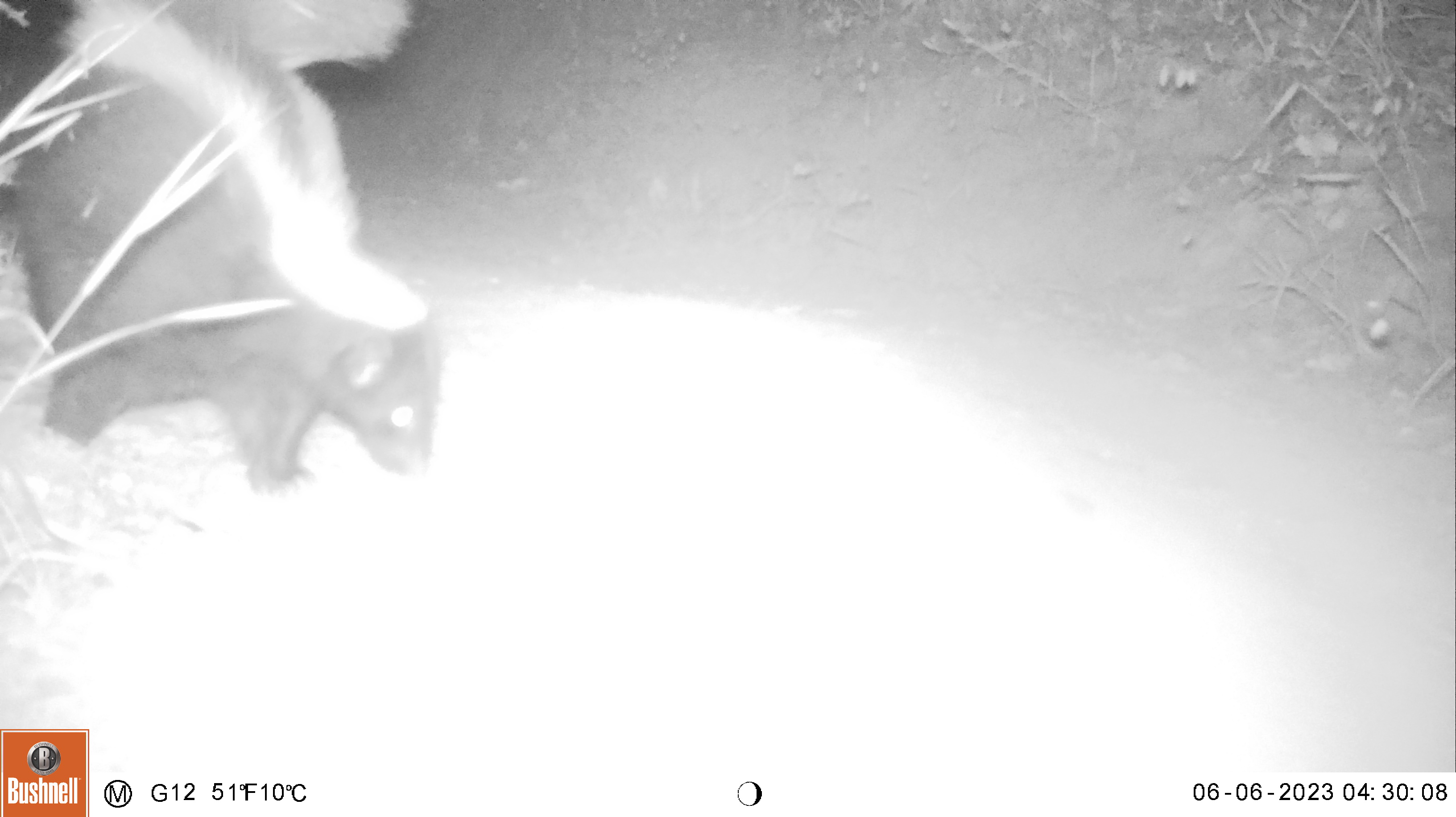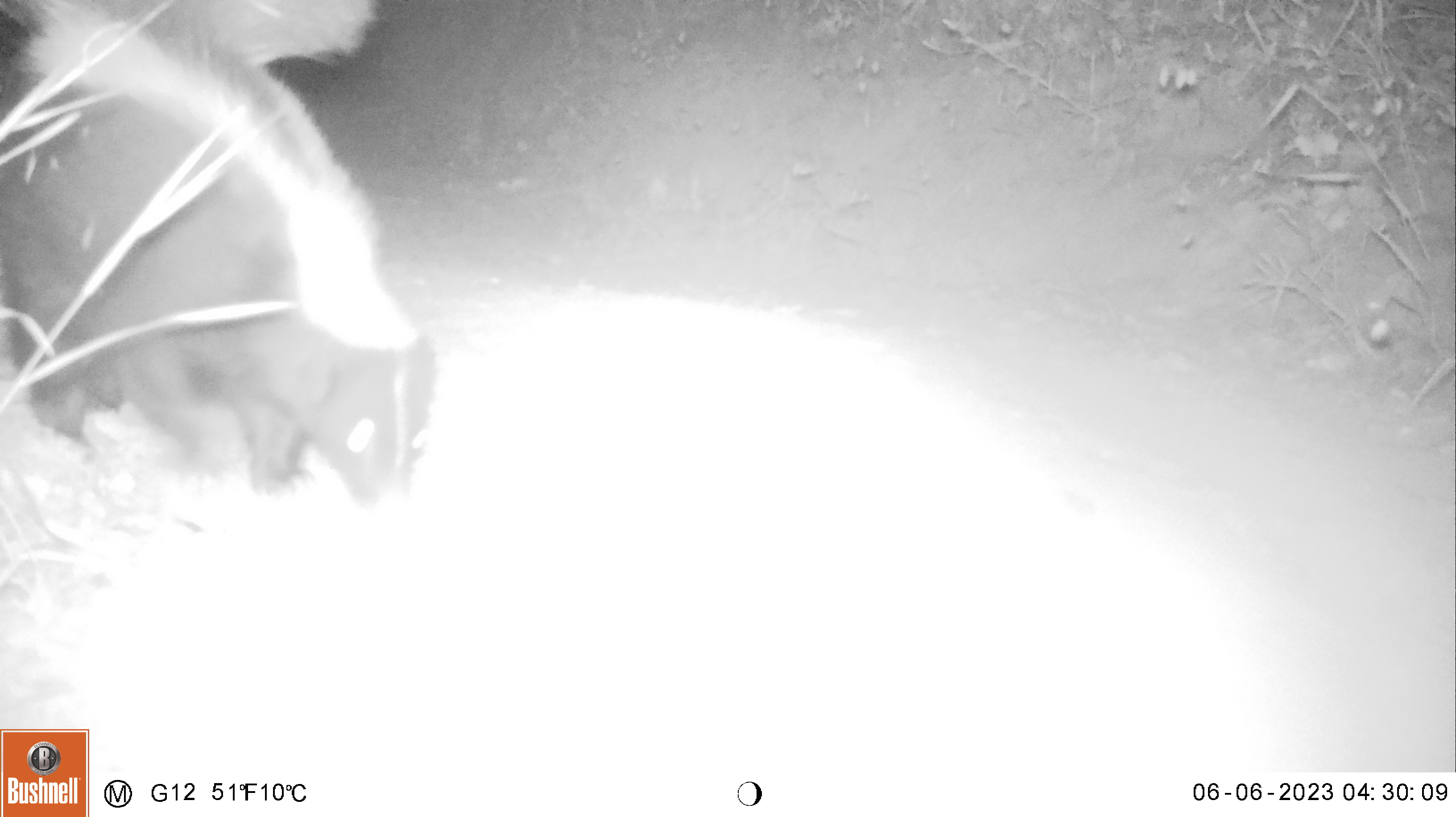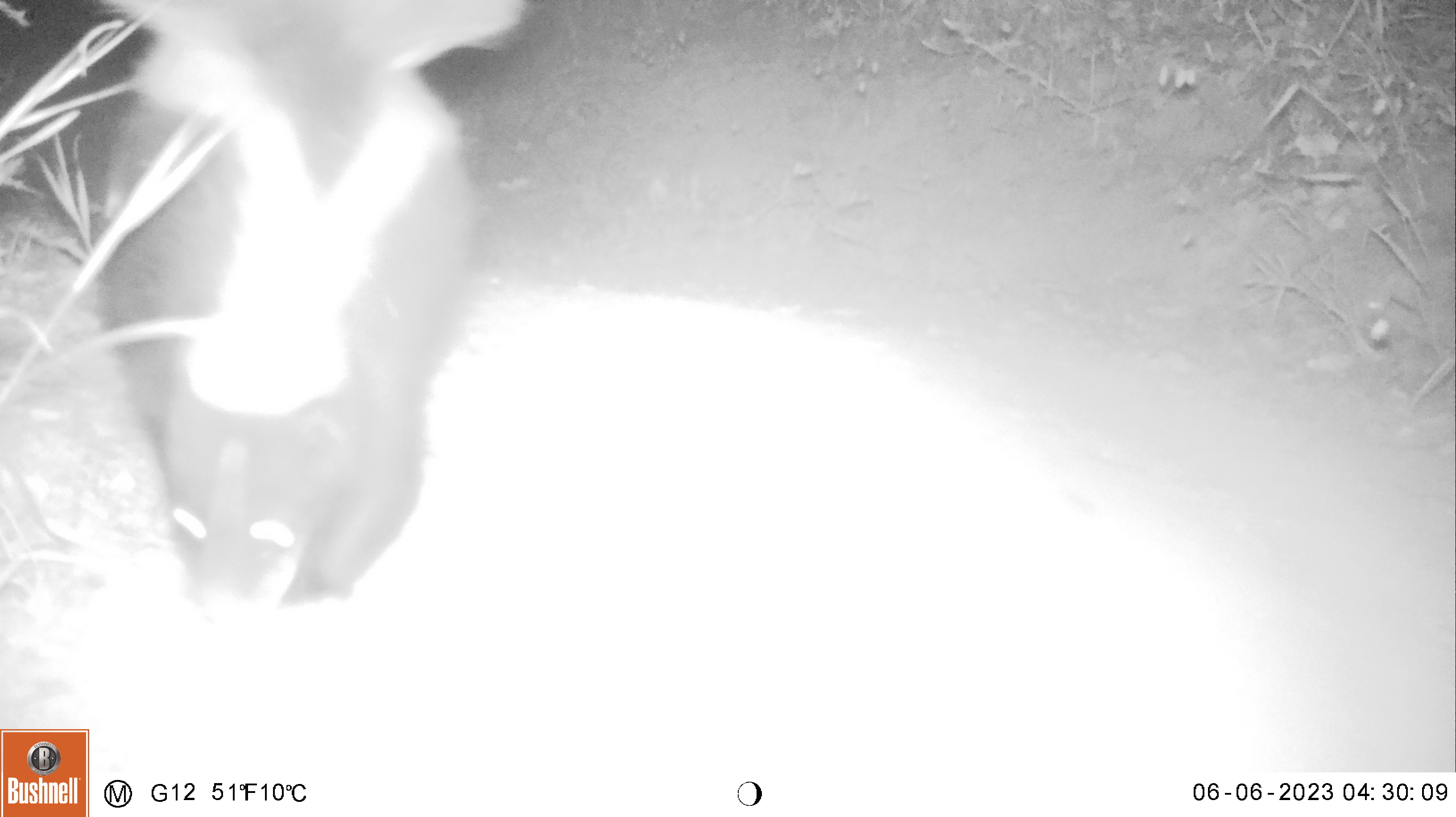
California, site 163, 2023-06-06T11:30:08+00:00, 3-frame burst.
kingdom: Animalia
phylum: Chordata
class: Mammalia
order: Carnivora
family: Mephitidae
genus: Mephitis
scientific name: Mephitis mephitis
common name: striped skunk